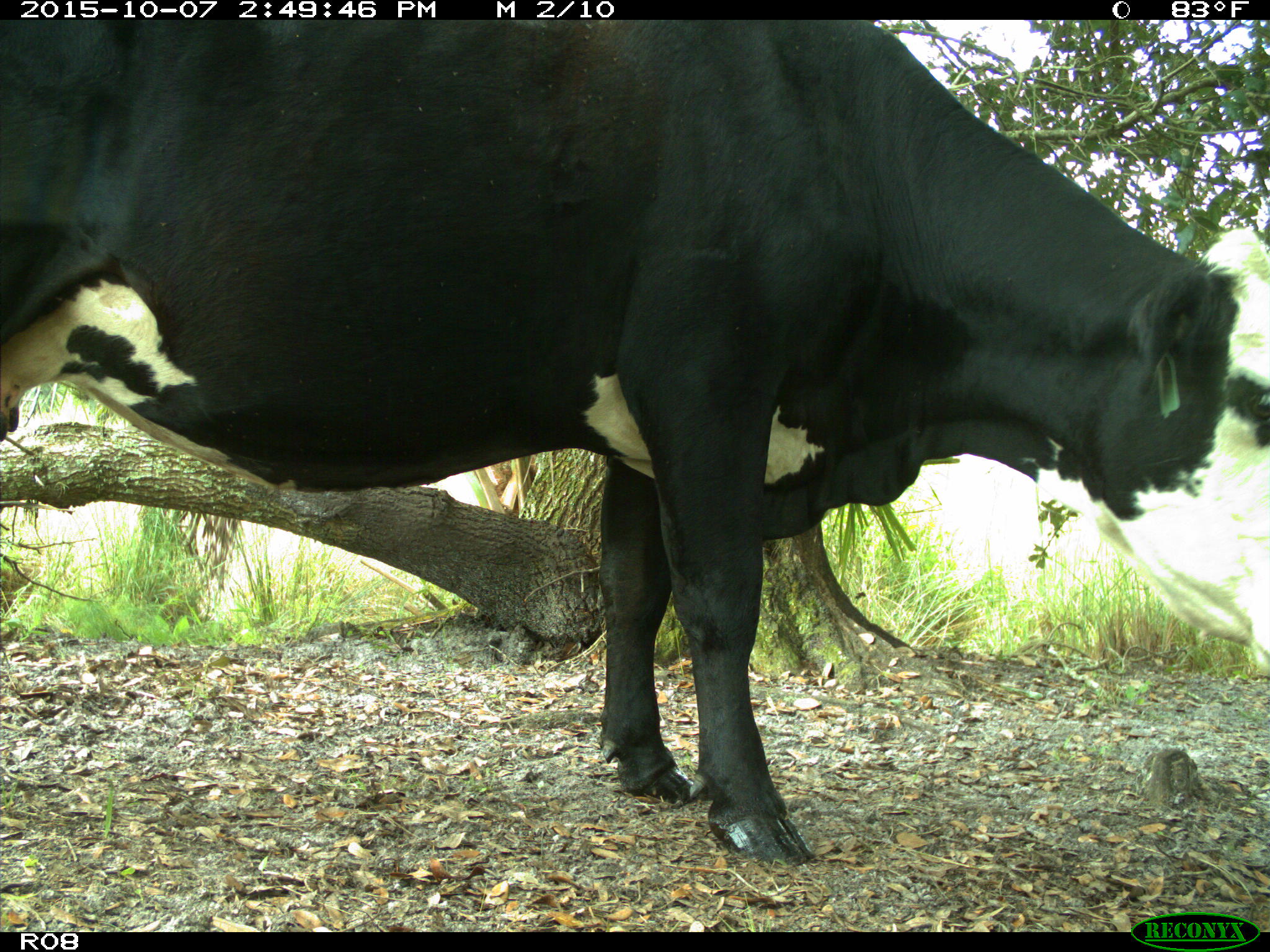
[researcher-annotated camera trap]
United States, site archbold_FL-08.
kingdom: Animalia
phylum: Chordata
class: Mammalia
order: Artiodactyla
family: Bovidae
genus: Bos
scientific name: Bos taurus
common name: domestic cow